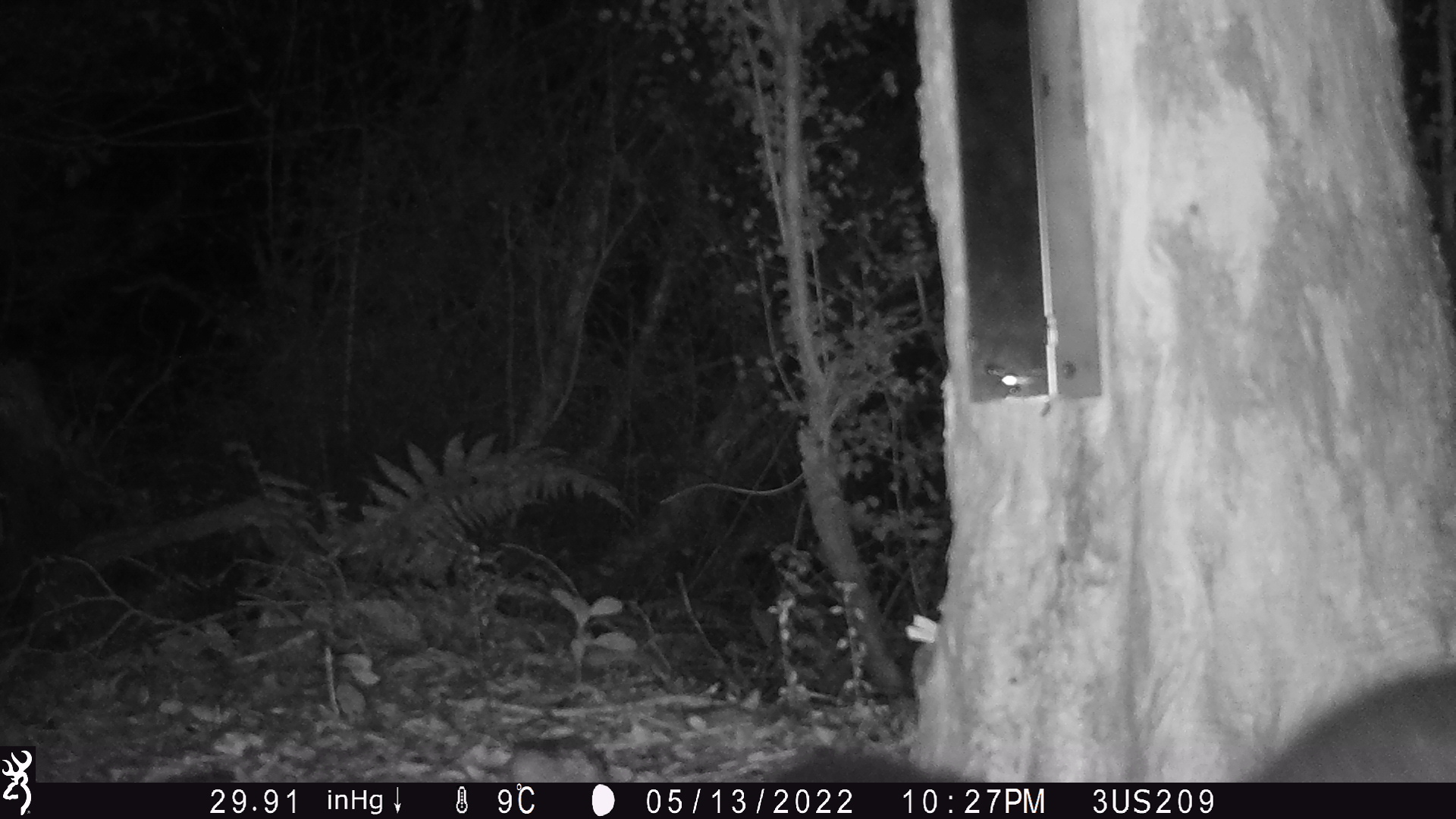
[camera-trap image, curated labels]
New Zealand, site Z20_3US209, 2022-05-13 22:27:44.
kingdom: Animalia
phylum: Chordata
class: Mammalia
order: Diprotodontia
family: Phalangeridae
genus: Trichosurus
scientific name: Trichosurus vulpecula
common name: common brushtail possum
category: possum